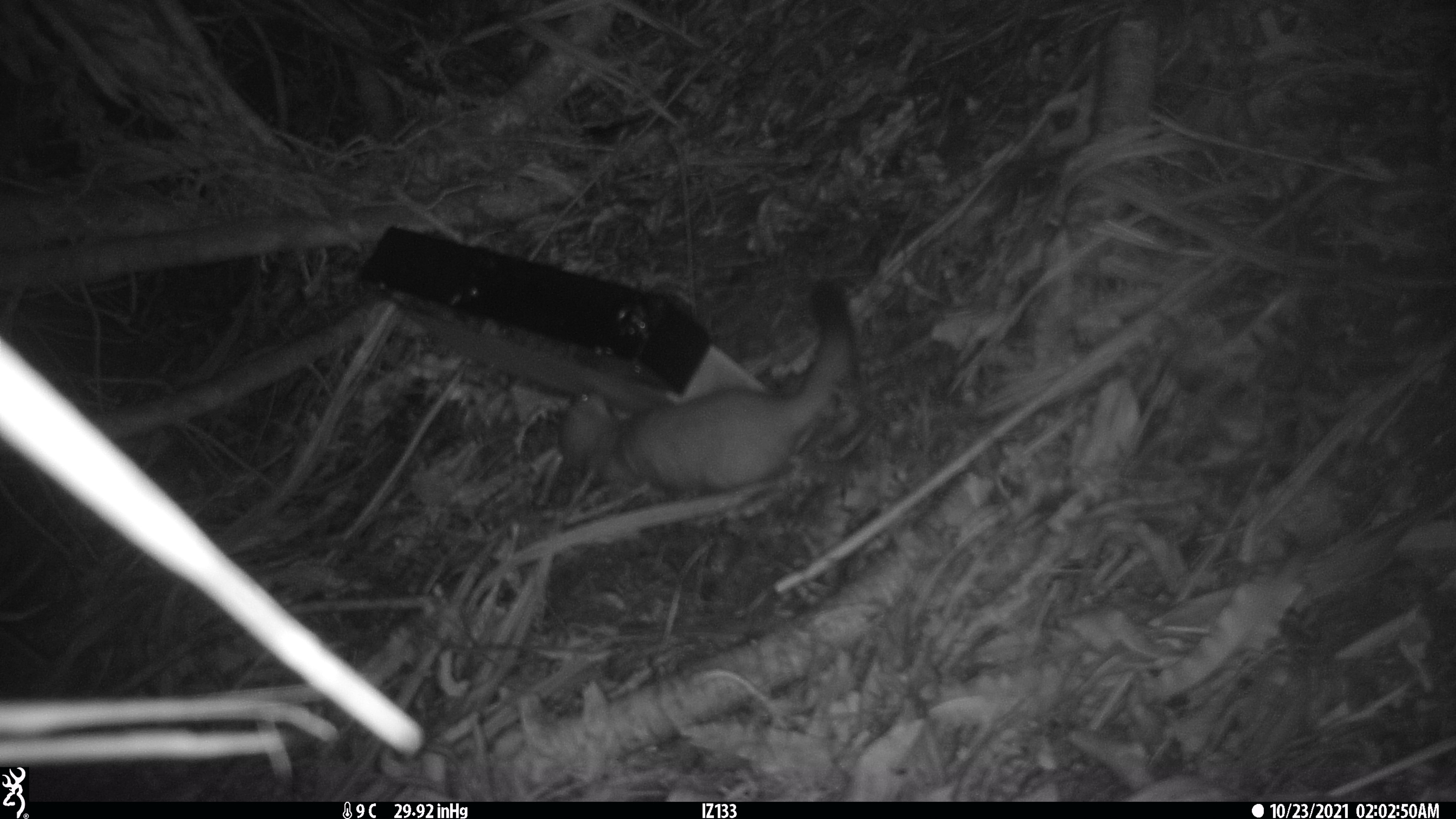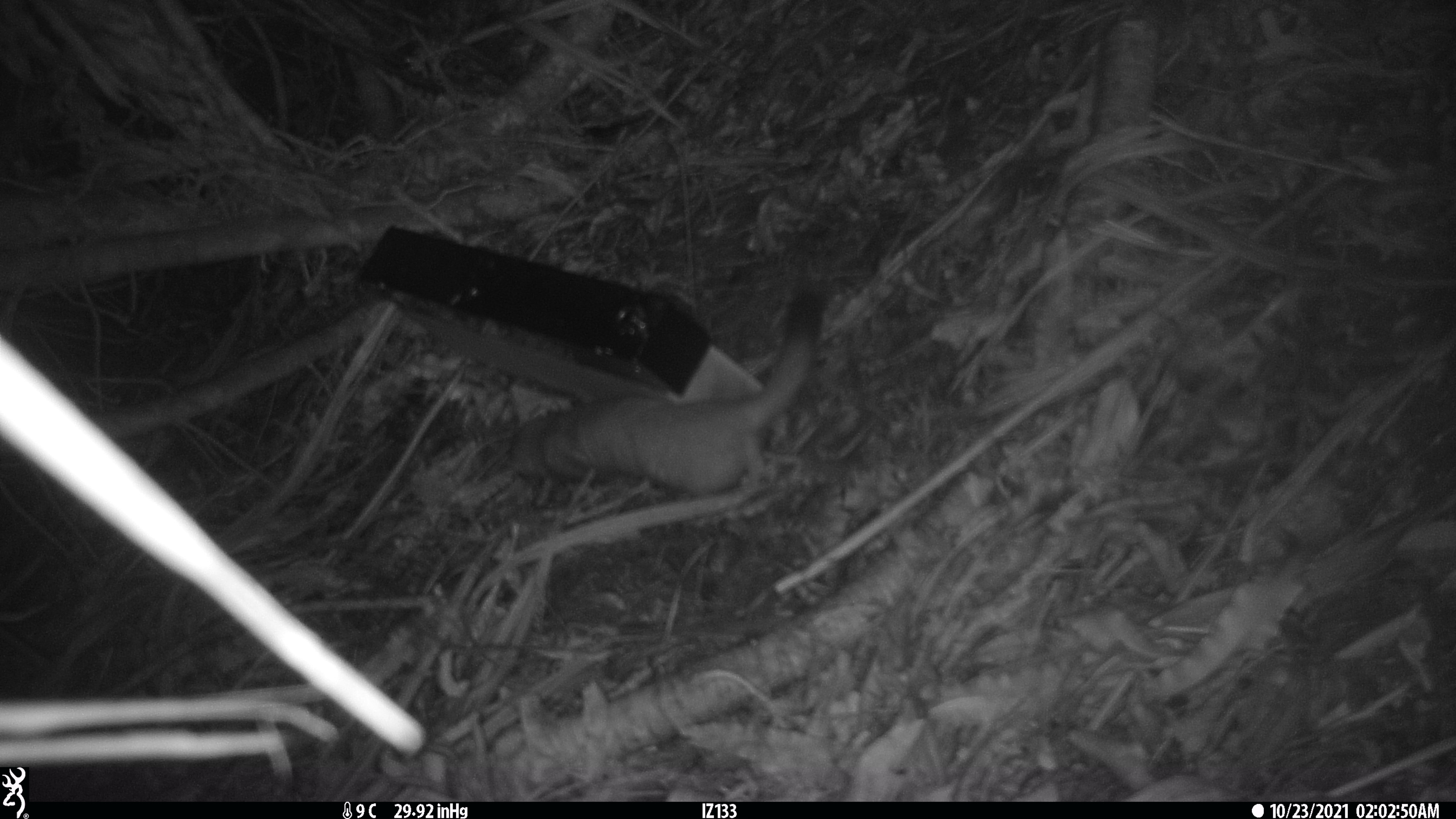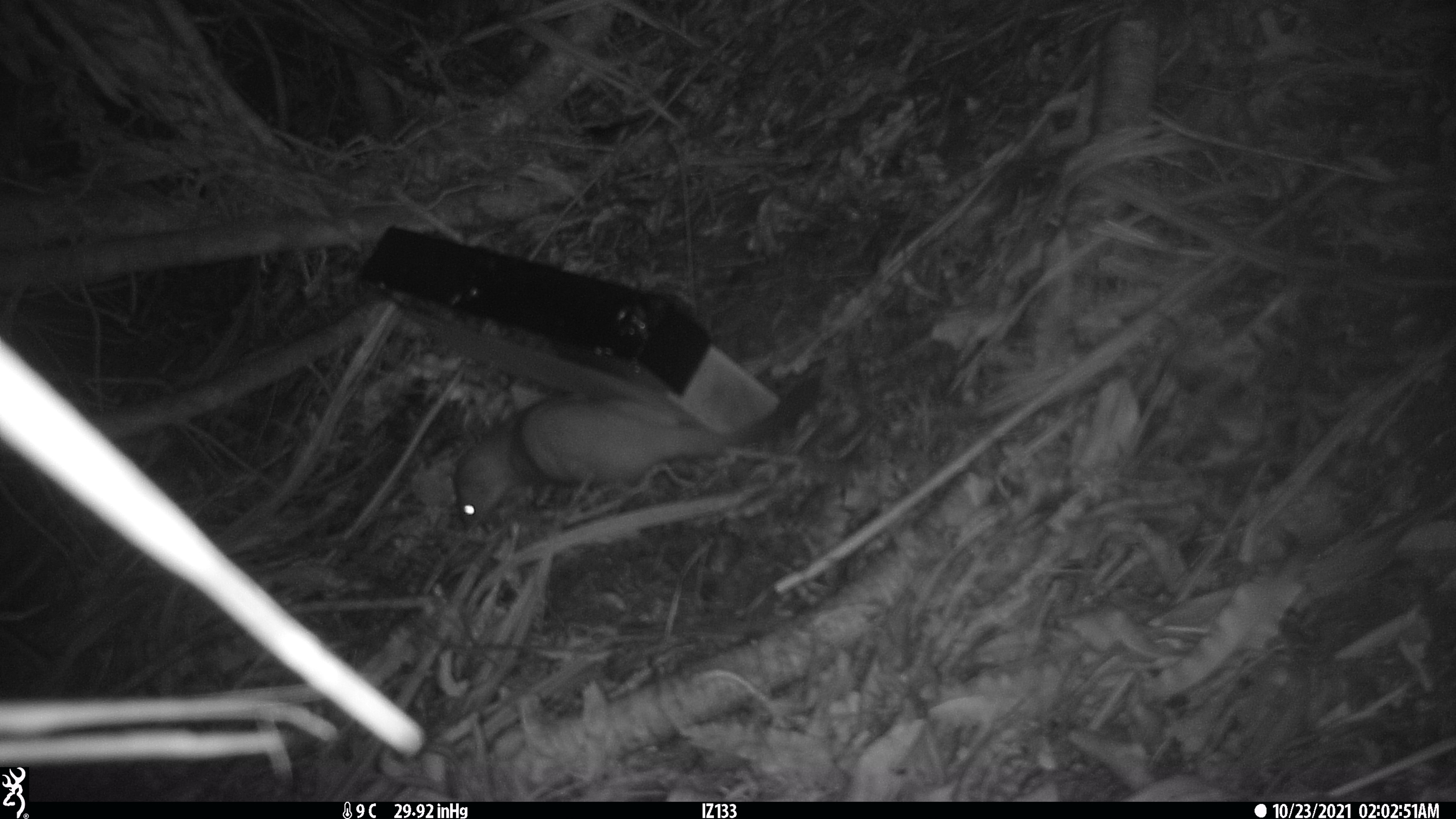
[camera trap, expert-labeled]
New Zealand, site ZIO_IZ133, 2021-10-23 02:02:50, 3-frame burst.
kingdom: Animalia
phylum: Chordata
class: Mammalia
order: Carnivora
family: Mustelidae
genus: Mustela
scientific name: Mustela erminea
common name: stoat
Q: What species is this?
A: Stoat (Mustela erminea).